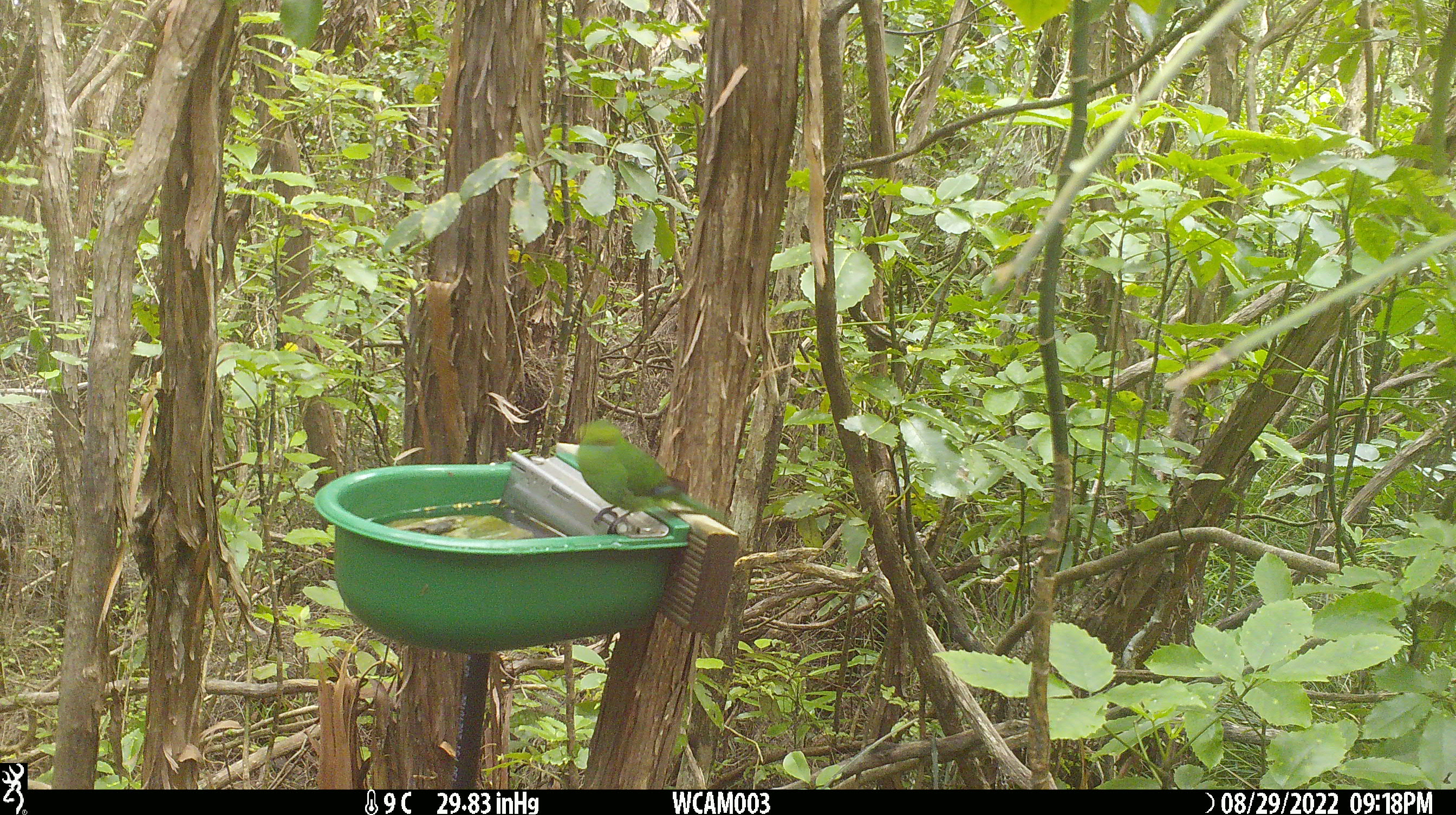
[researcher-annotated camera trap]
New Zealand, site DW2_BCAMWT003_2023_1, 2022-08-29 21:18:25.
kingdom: Animalia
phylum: Chordata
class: Aves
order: Psittaciformes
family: Psittaculidae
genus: Cyanoramphus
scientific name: Cyanoramphus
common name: parakeet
Parakeet (Cyanoramphus).